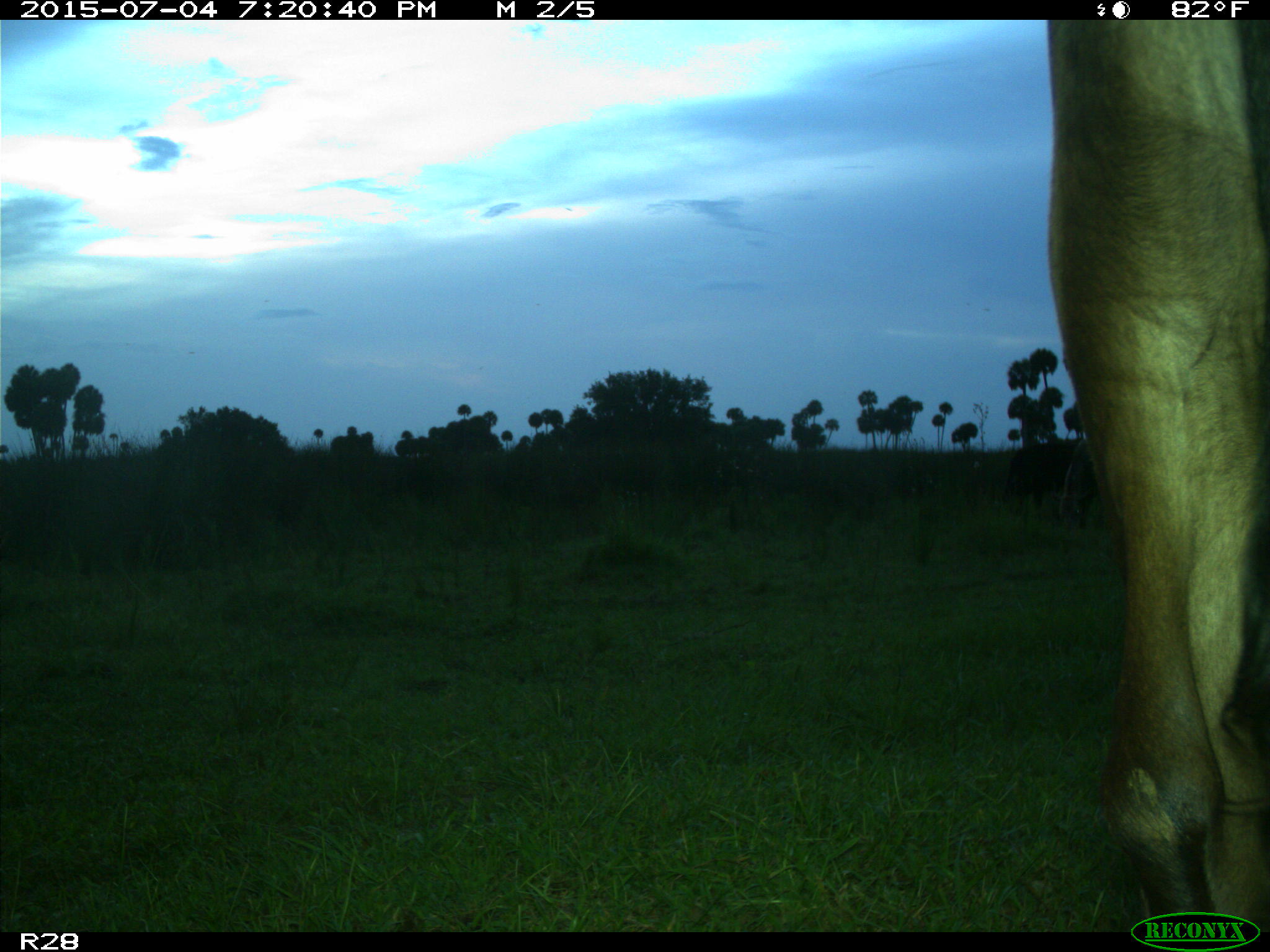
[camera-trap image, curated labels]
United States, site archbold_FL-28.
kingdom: Animalia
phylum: Chordata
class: Mammalia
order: Artiodactyla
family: Bovidae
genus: Bos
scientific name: Bos taurus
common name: domestic cow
Bos taurus (domestic cow).